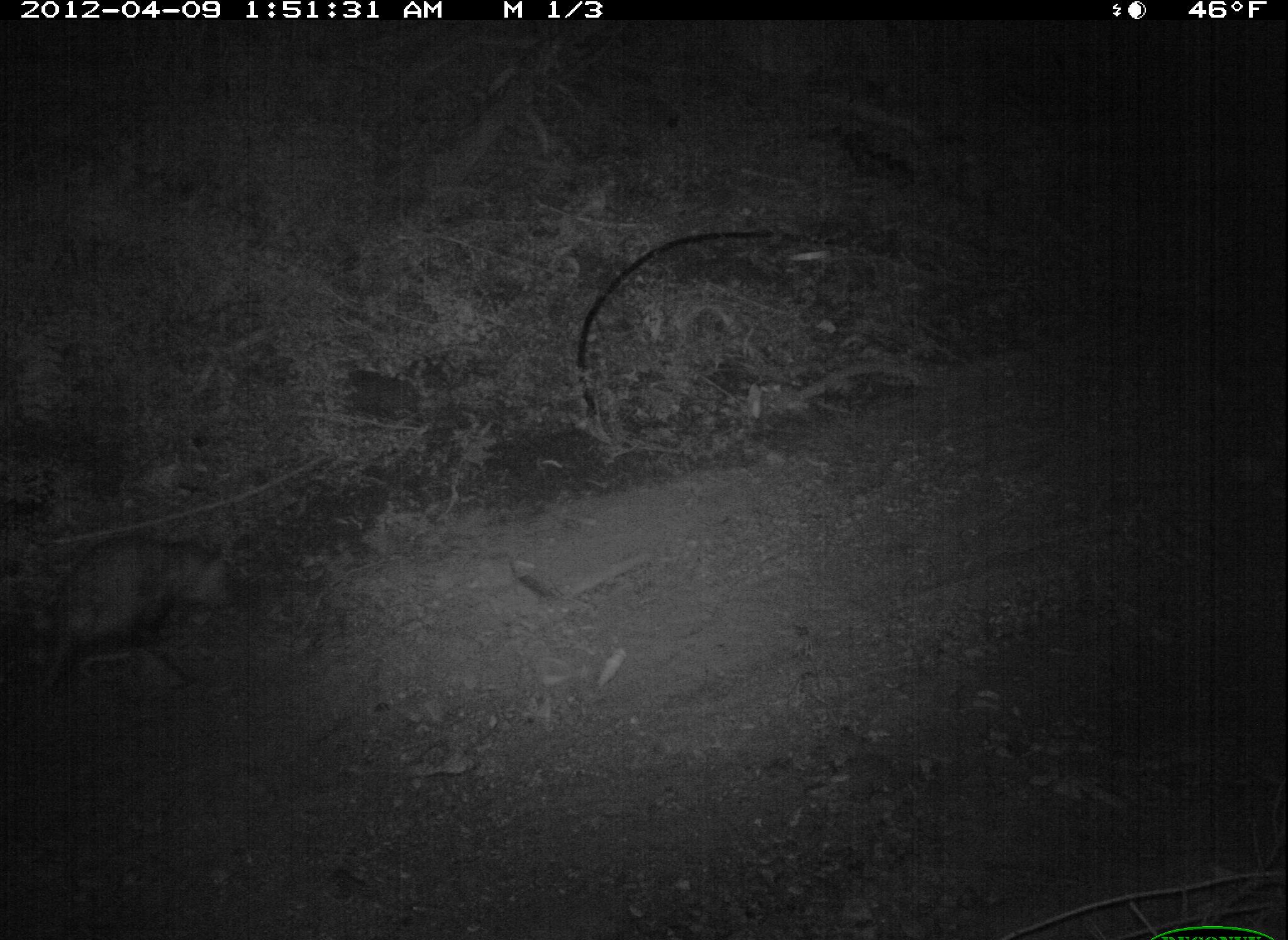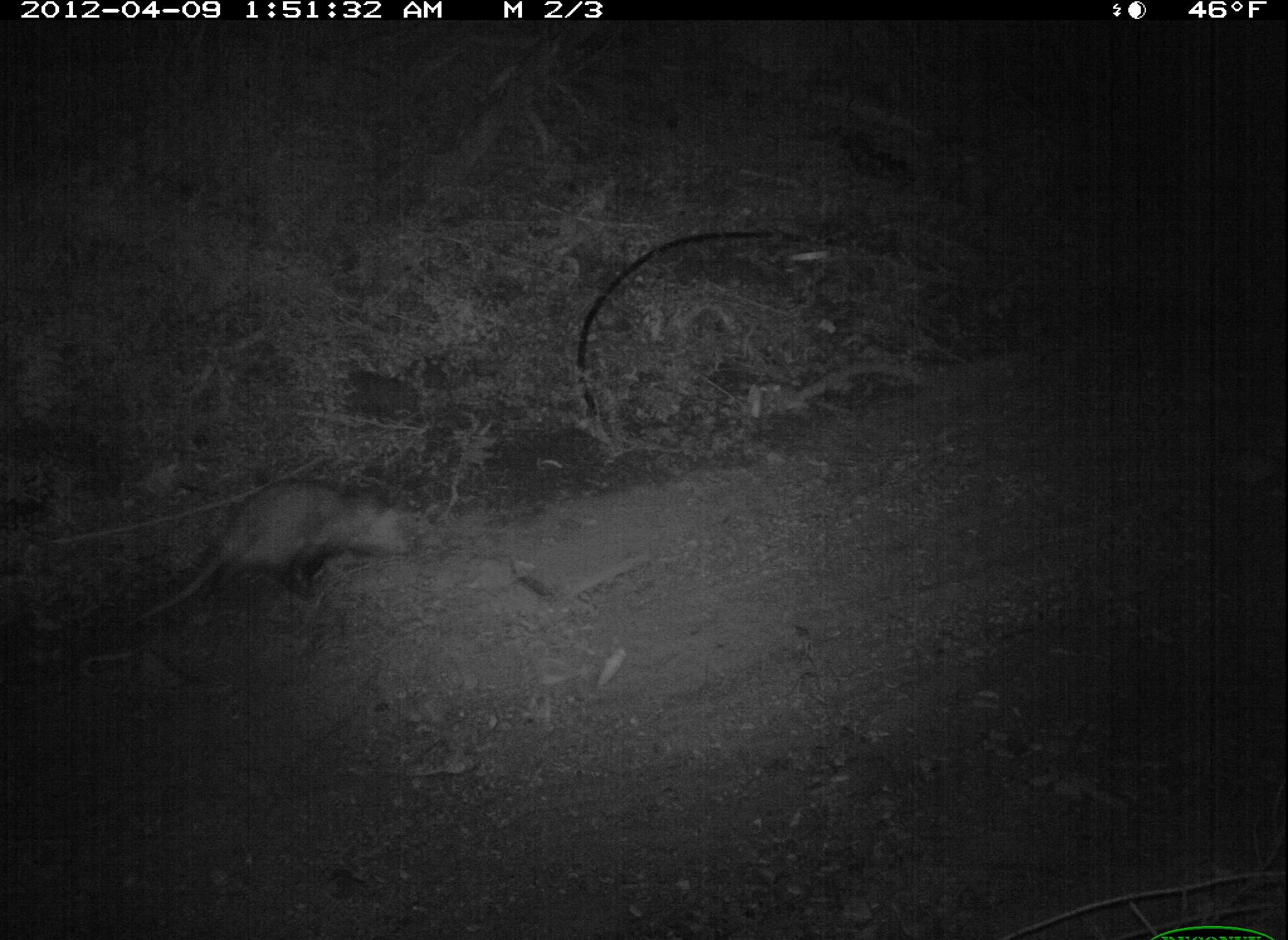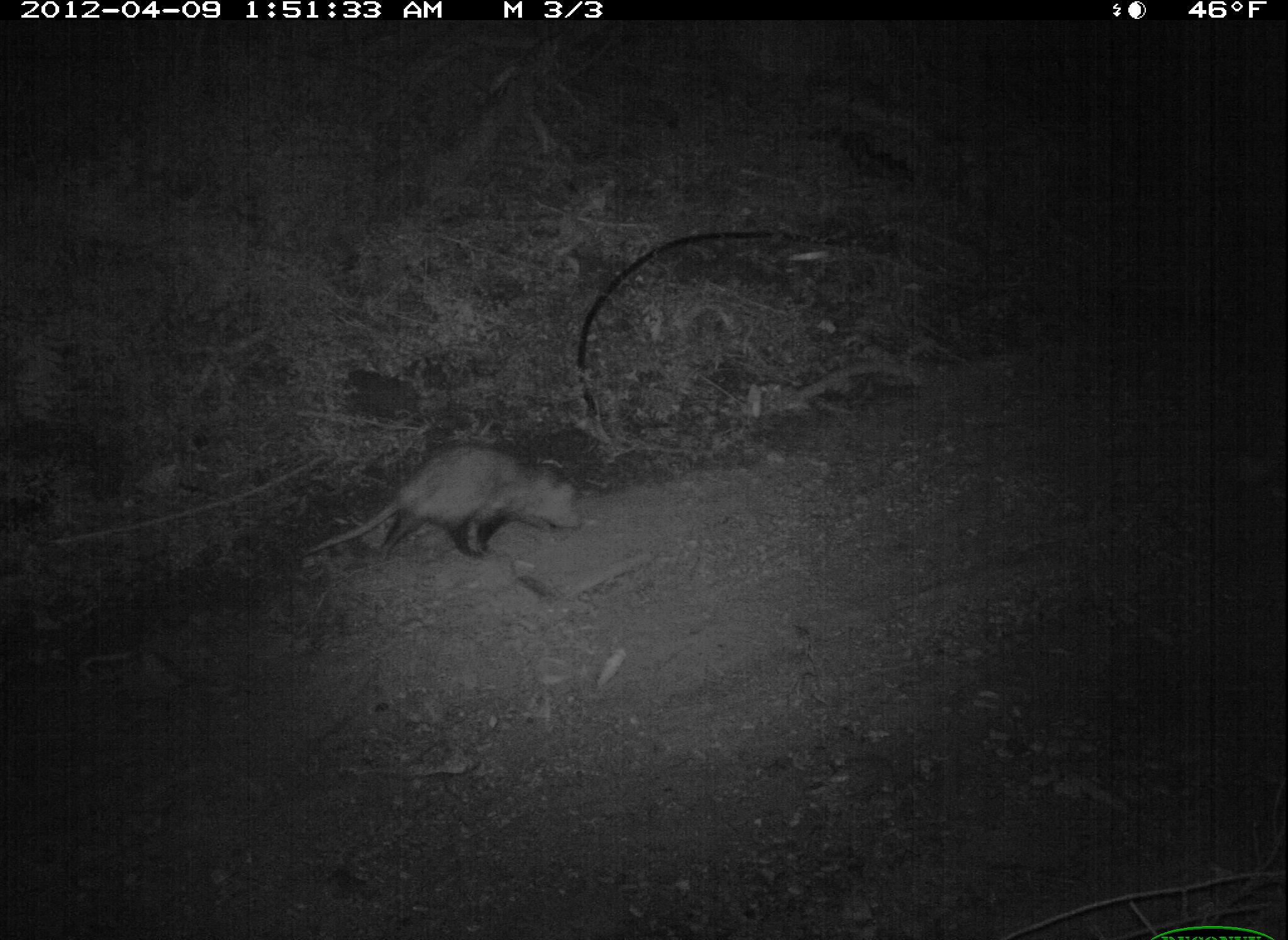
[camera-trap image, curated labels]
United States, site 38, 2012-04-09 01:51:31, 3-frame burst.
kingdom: Animalia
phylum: Chordata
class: Mammalia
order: Didelphimorphia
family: Didelphidae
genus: Didelphis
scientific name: Didelphis virginiana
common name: virginia opossum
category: opossum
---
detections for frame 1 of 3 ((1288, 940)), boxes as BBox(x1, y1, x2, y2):
opossum: BBox(27, 524, 251, 697)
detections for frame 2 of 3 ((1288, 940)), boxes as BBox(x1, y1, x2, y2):
opossum: BBox(109, 462, 452, 638)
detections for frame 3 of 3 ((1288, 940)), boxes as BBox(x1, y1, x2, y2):
opossum: BBox(304, 437, 625, 590)